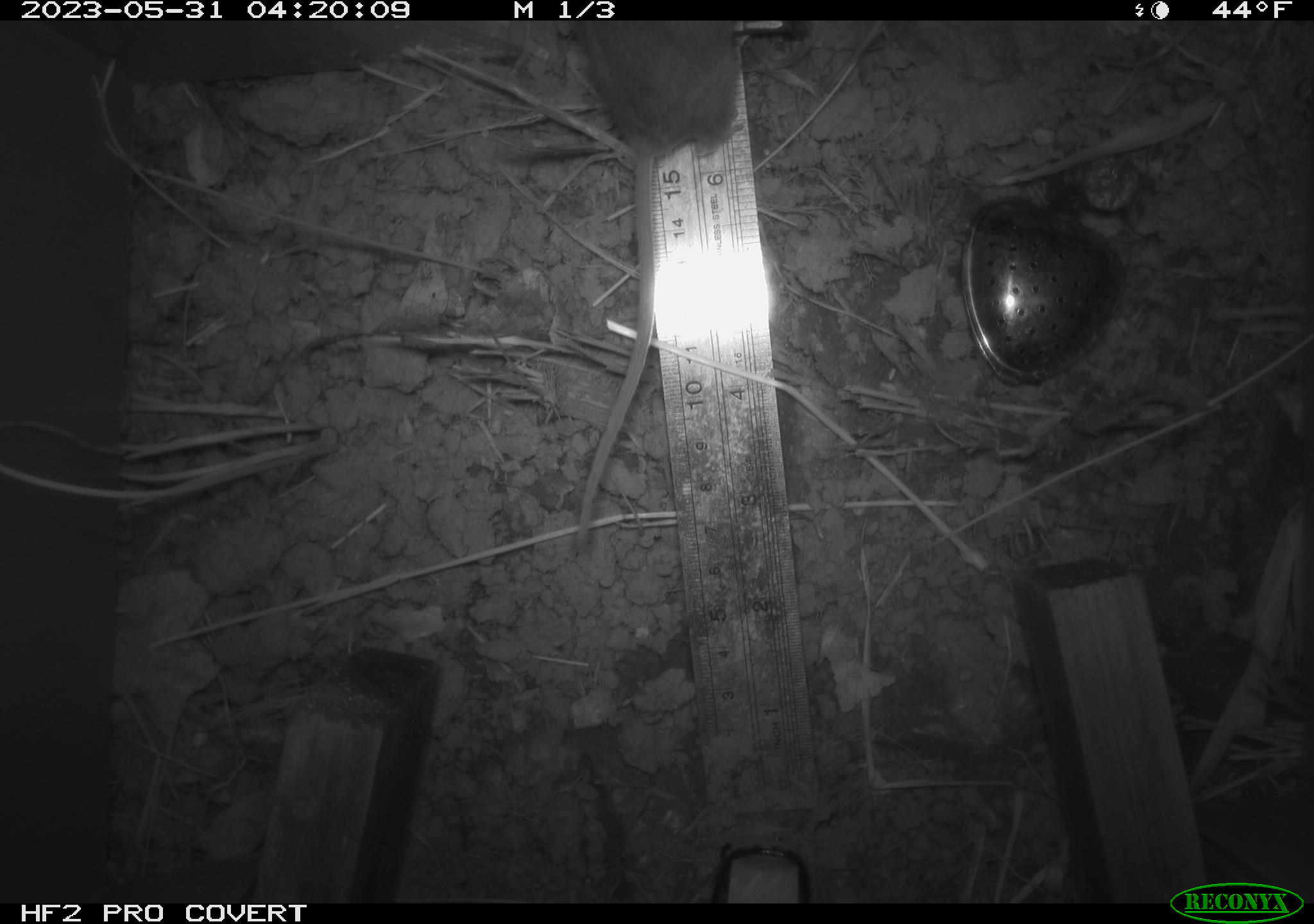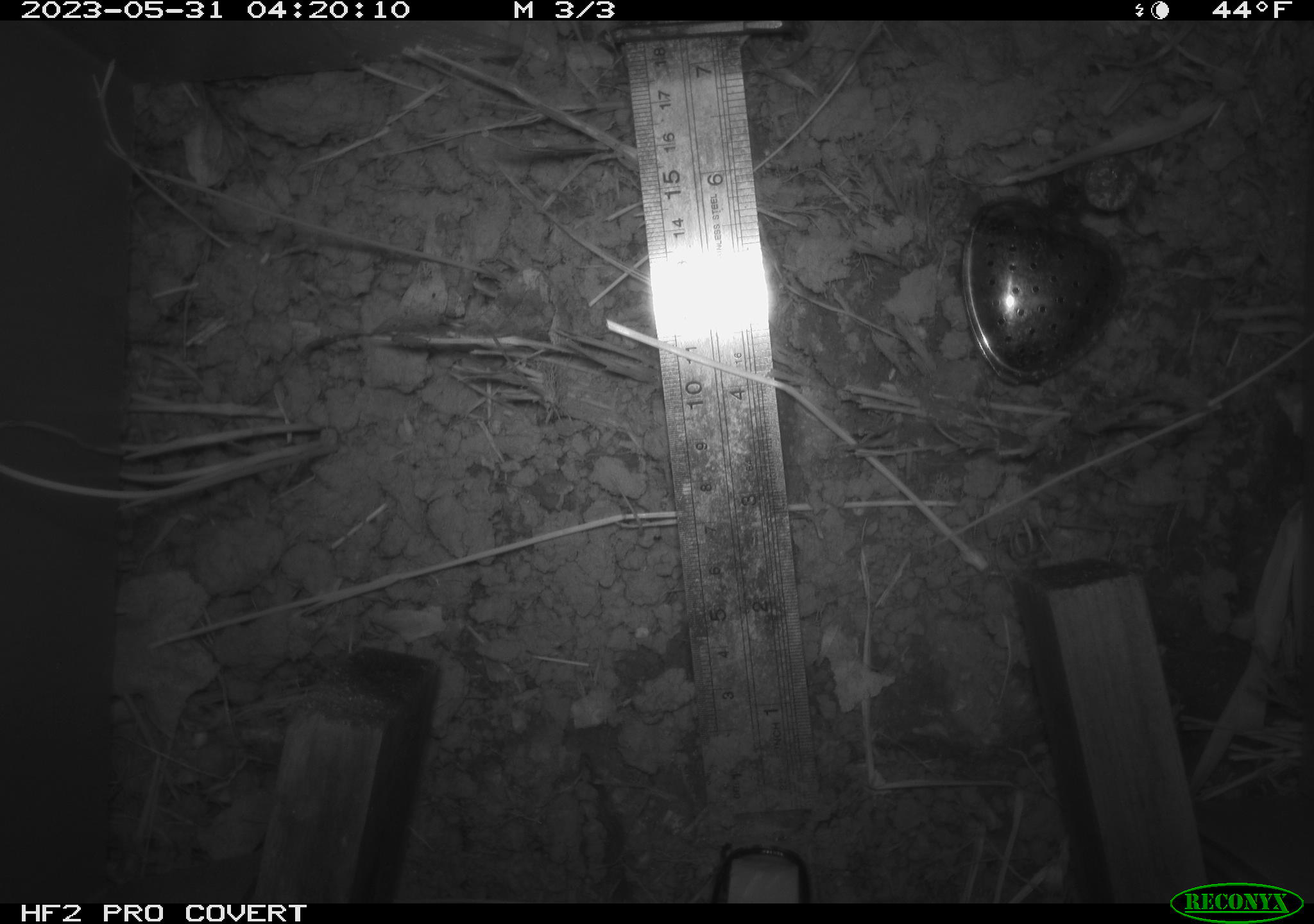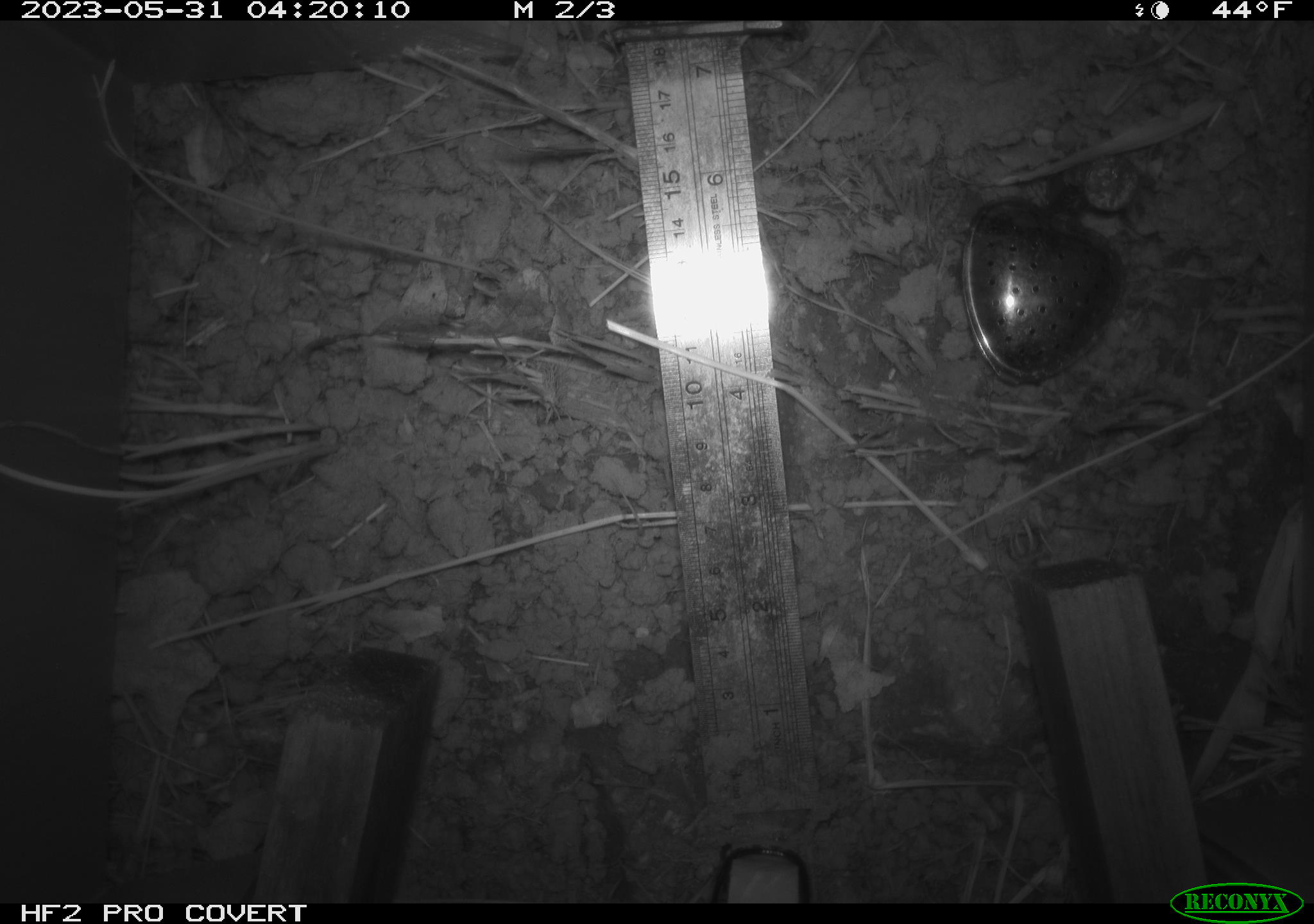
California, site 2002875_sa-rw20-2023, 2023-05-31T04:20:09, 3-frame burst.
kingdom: Animalia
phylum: Chordata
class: Mammalia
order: Rodentia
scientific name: Rodentia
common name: rodent